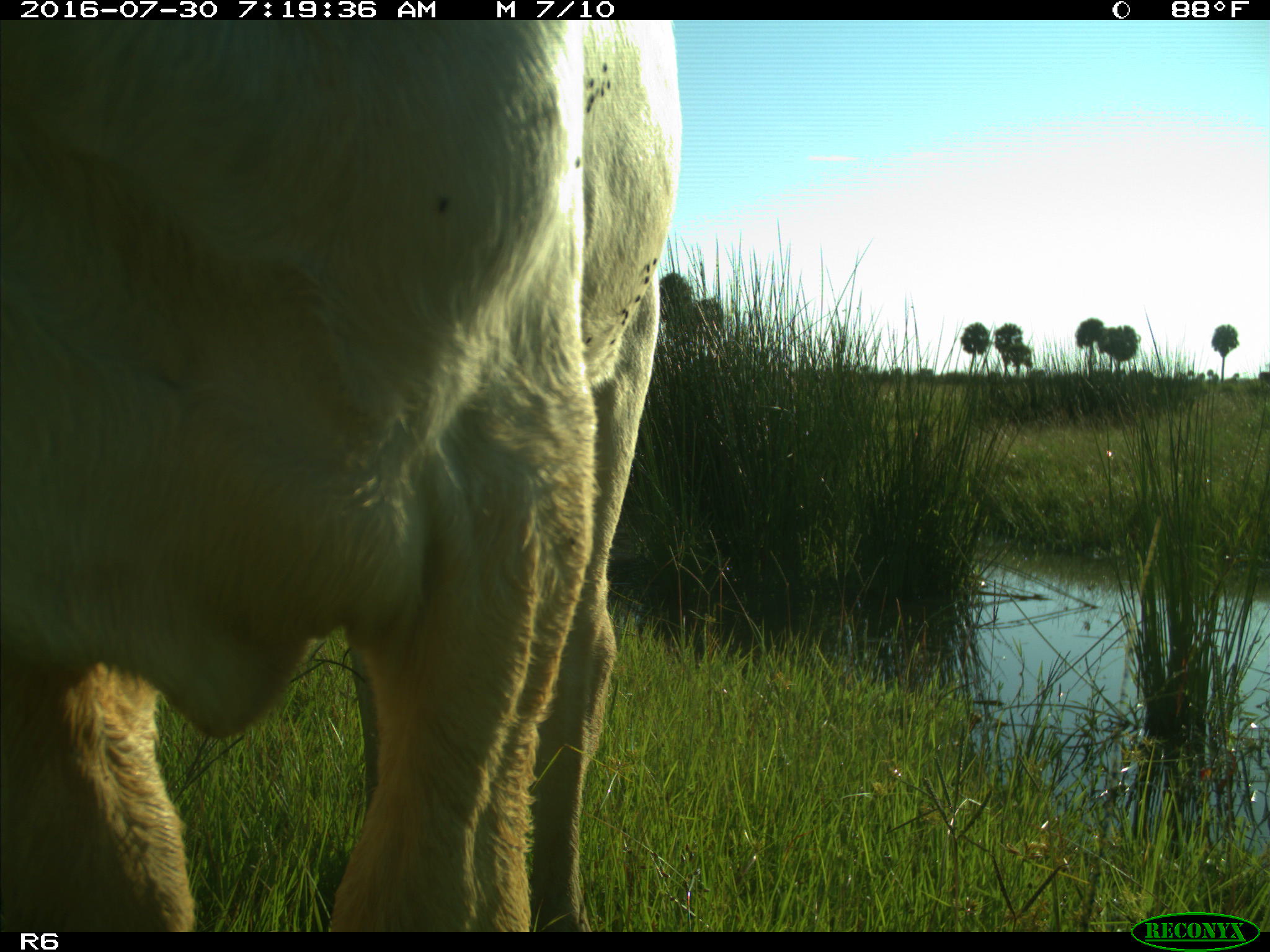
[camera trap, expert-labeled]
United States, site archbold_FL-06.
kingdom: Animalia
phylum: Chordata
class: Mammalia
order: Artiodactyla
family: Bovidae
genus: Bos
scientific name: Bos taurus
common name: domestic cow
Bos taurus (domestic cow).